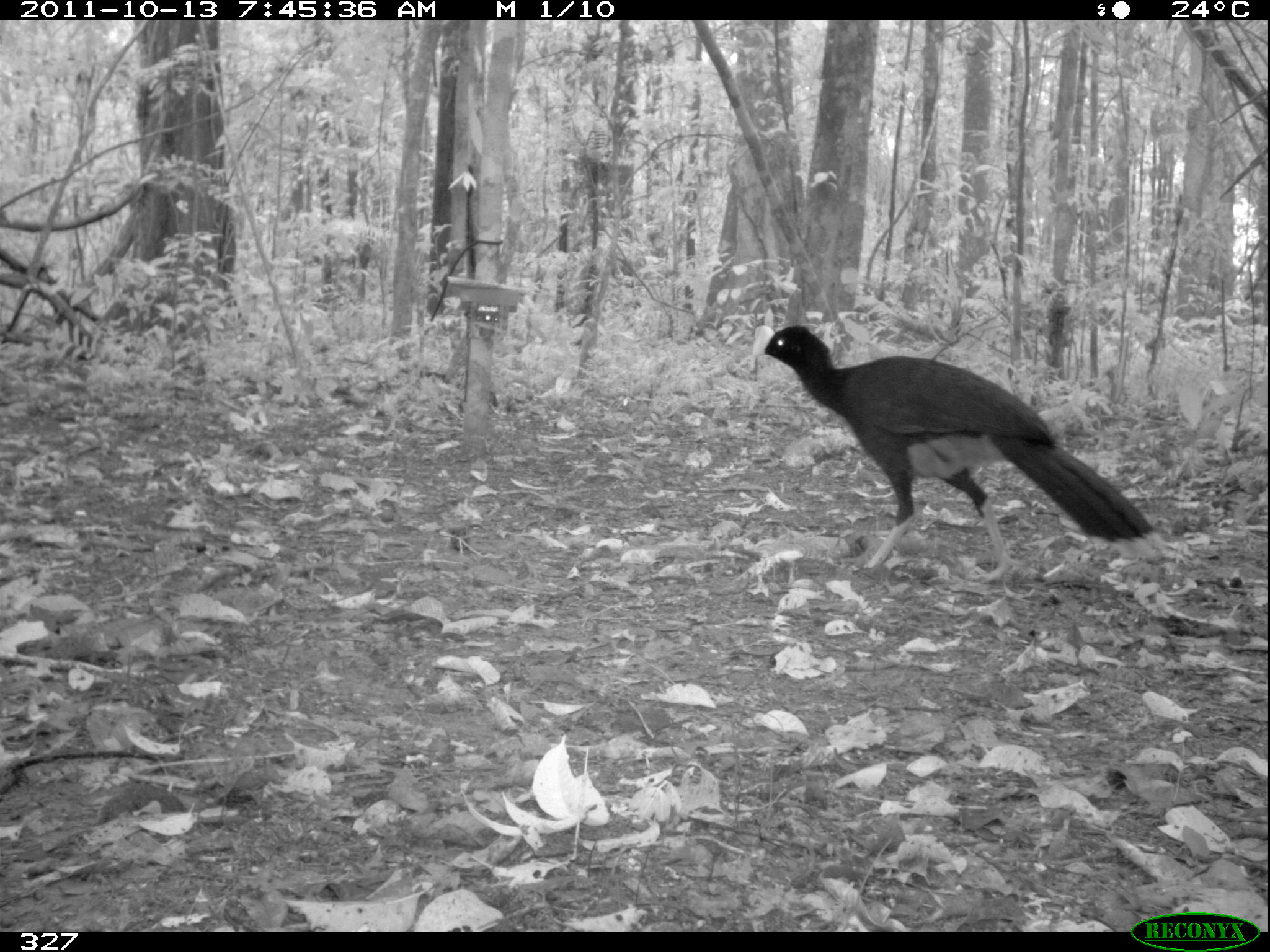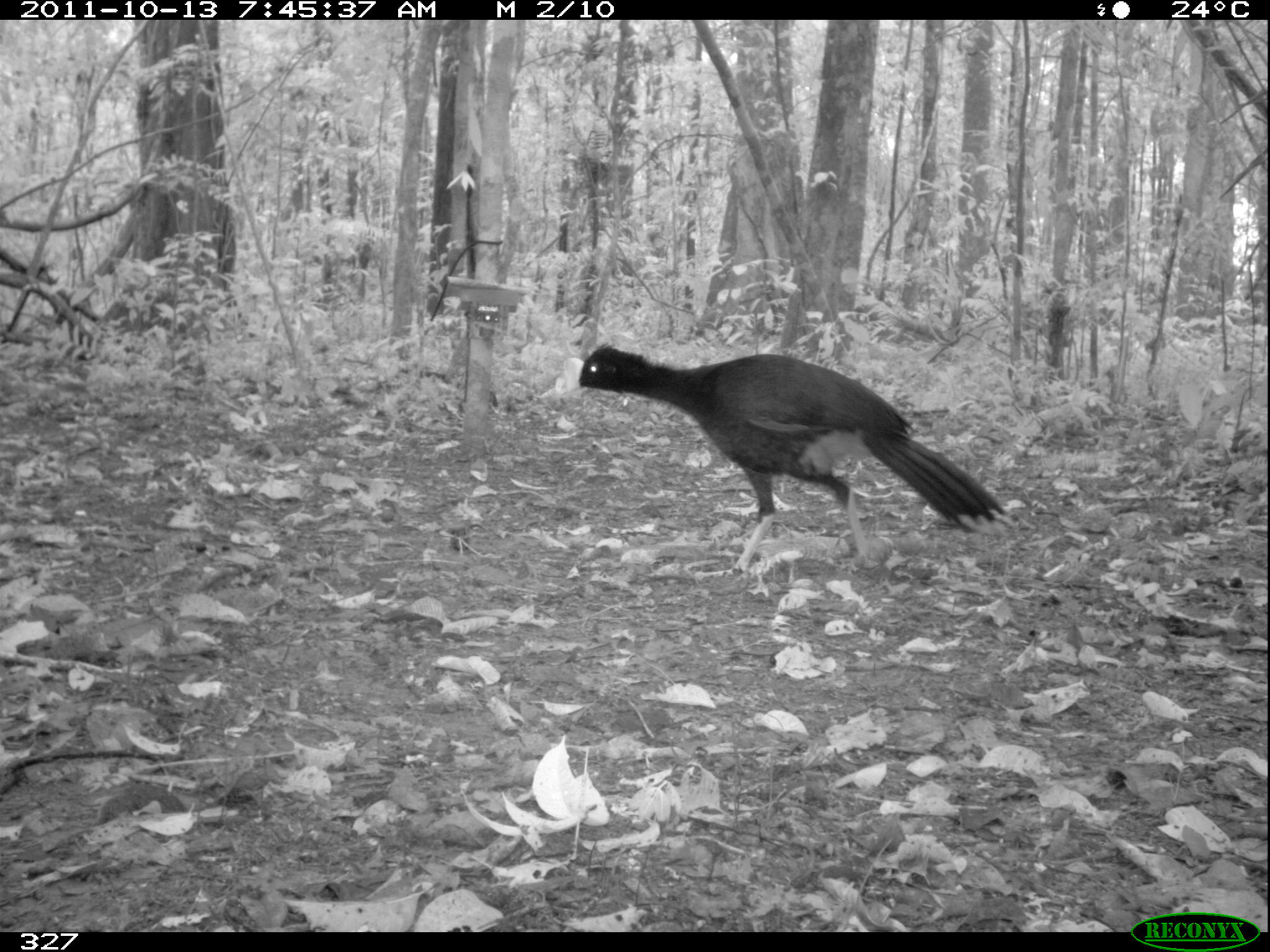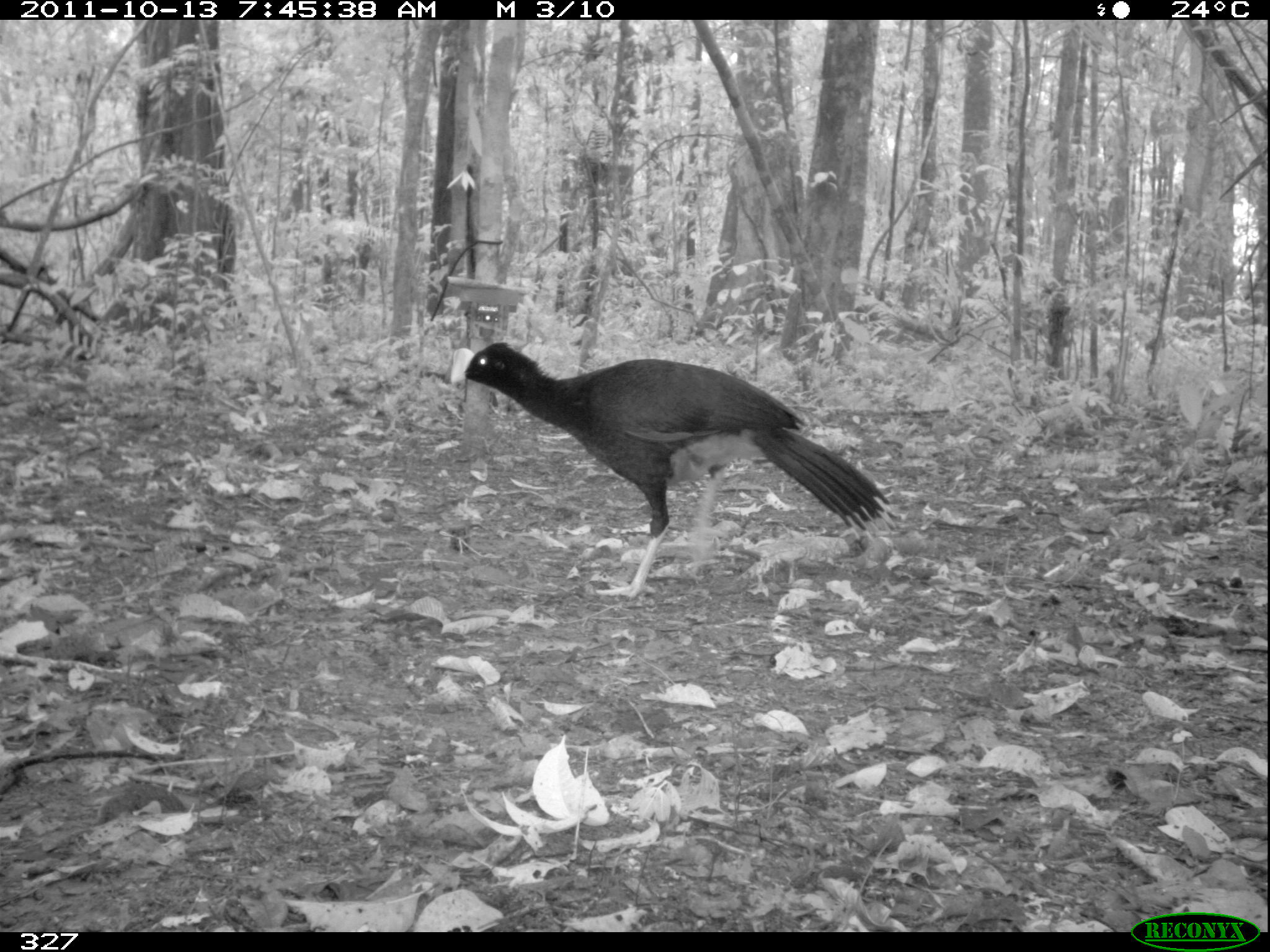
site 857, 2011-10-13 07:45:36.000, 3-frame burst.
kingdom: Animalia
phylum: Chordata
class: Aves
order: Galliformes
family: Cracidae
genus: Mitu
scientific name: Mitu tuberosum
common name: razor-billed curassow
Mitu tuberosum (razor-billed curassow).